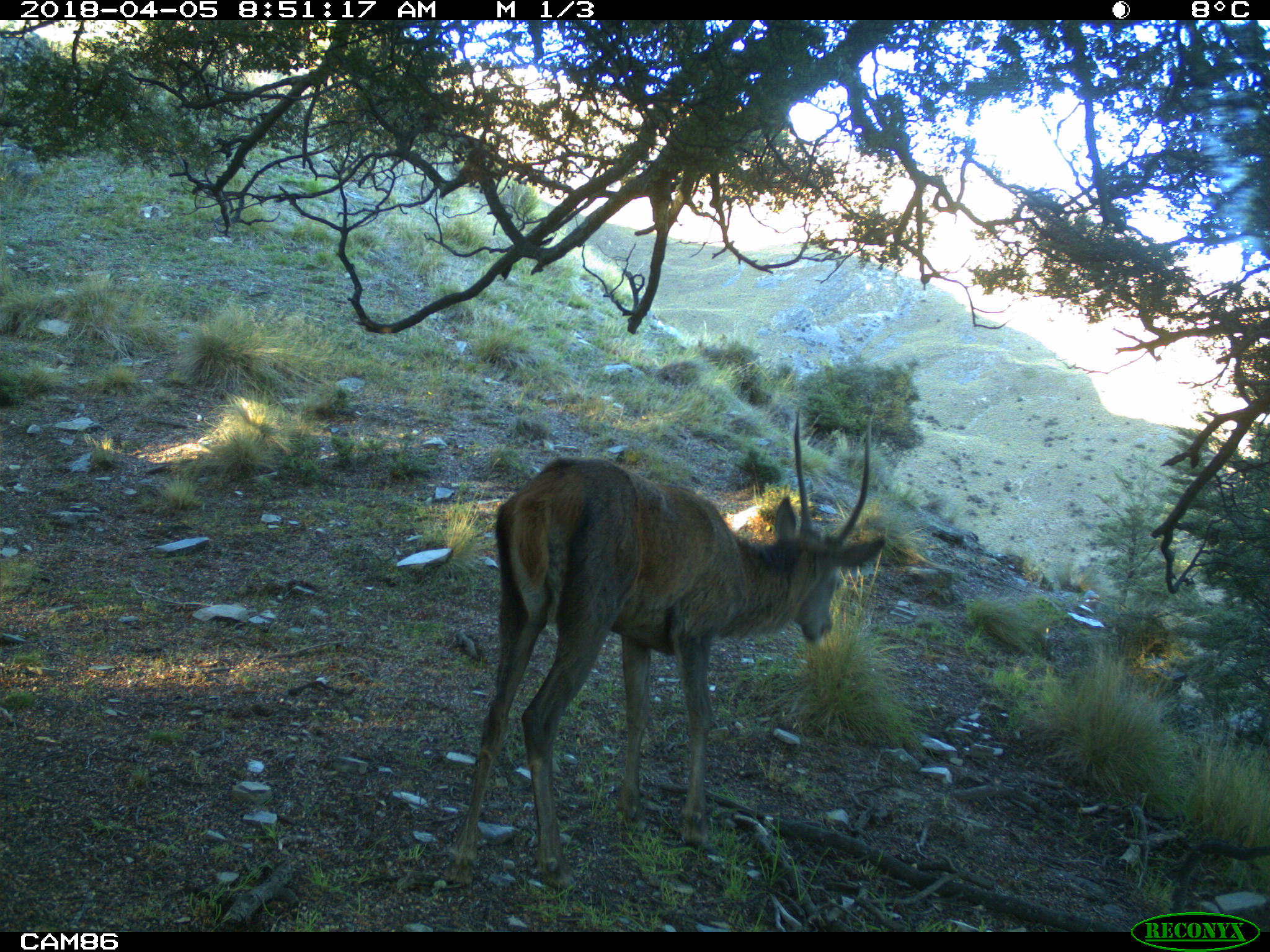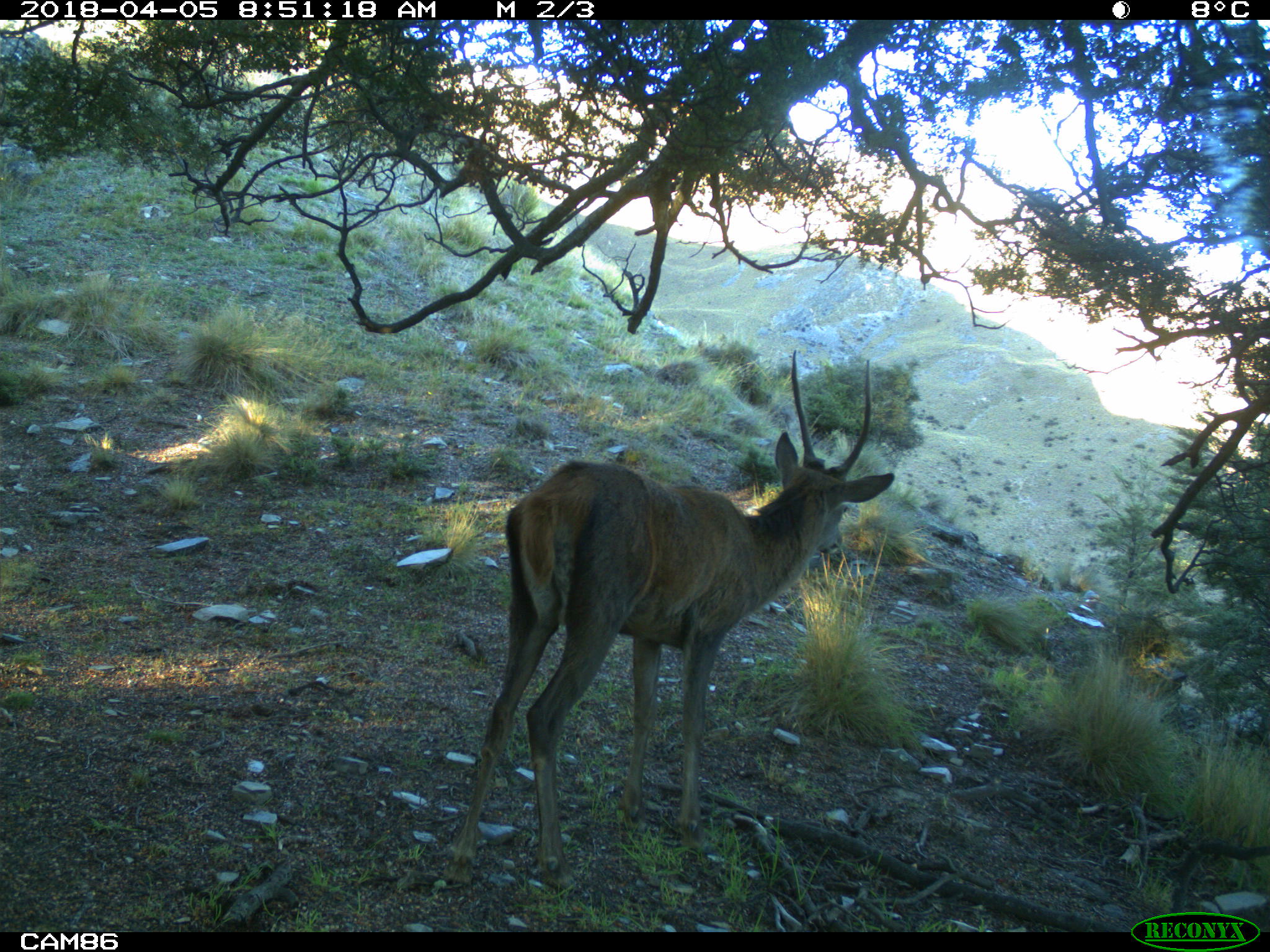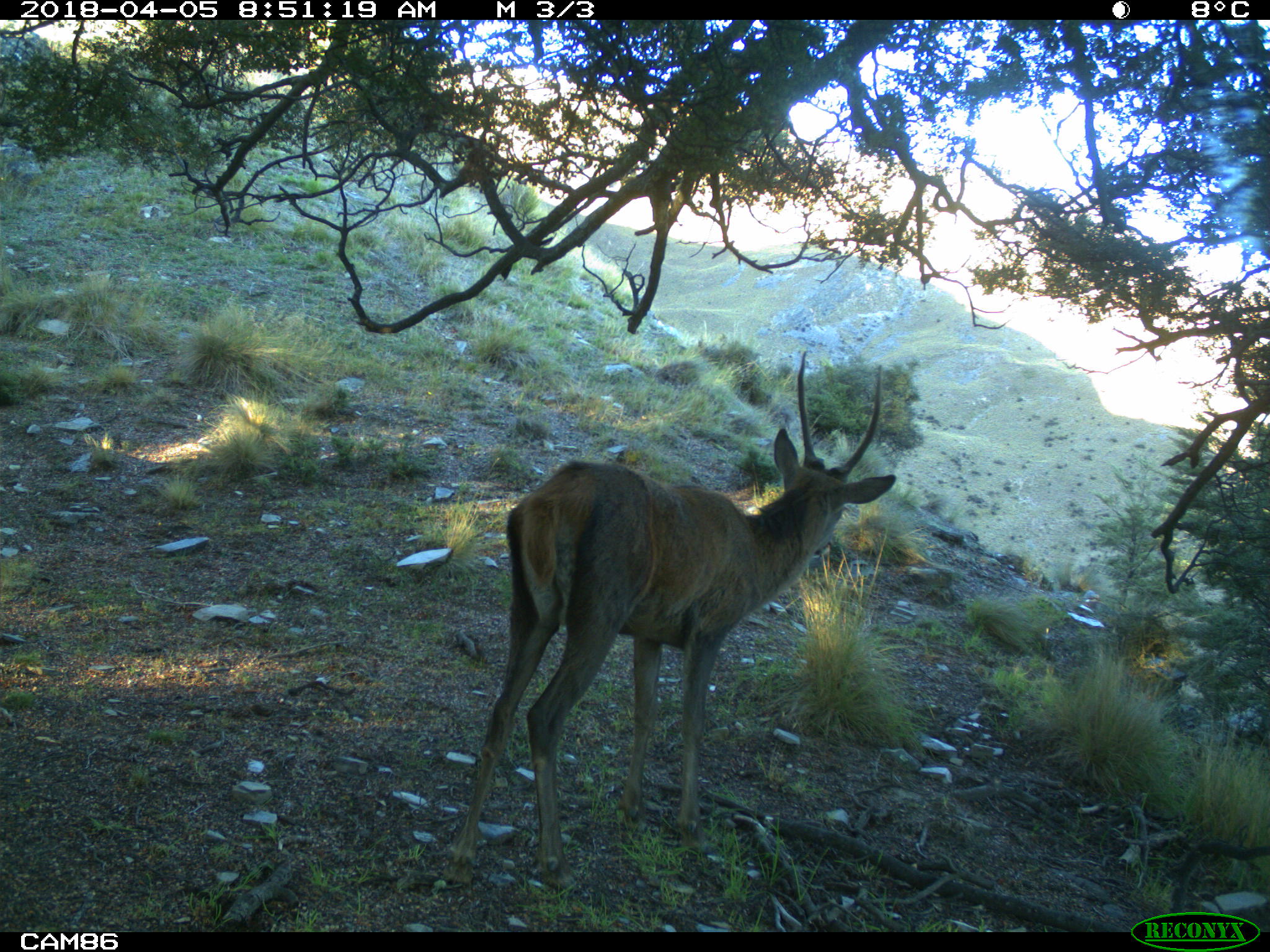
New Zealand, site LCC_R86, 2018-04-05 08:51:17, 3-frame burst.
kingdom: Animalia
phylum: Chordata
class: Mammalia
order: Artiodactyla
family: Cervidae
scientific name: Cervidae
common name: deer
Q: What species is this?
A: Deer (Cervidae).